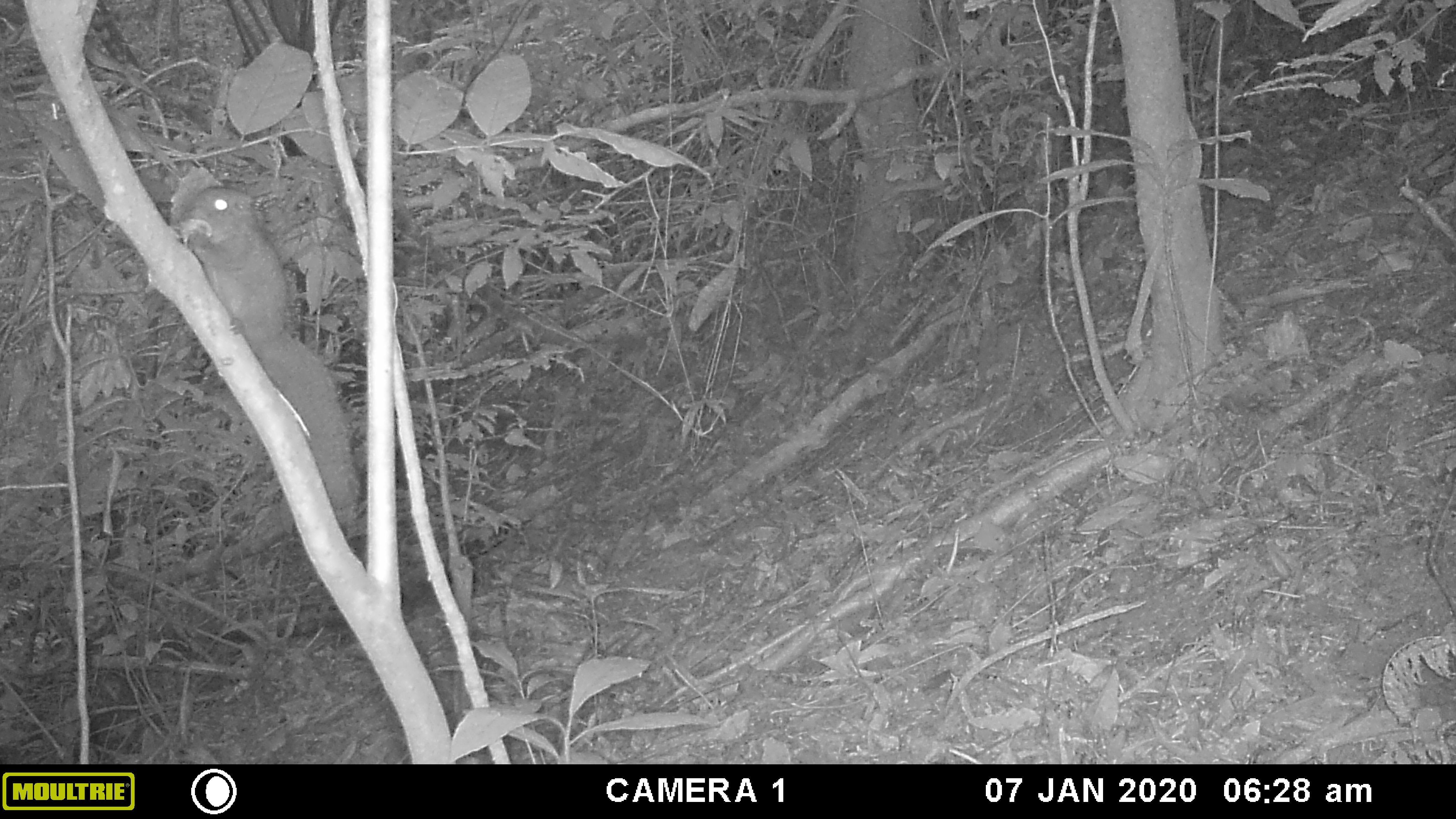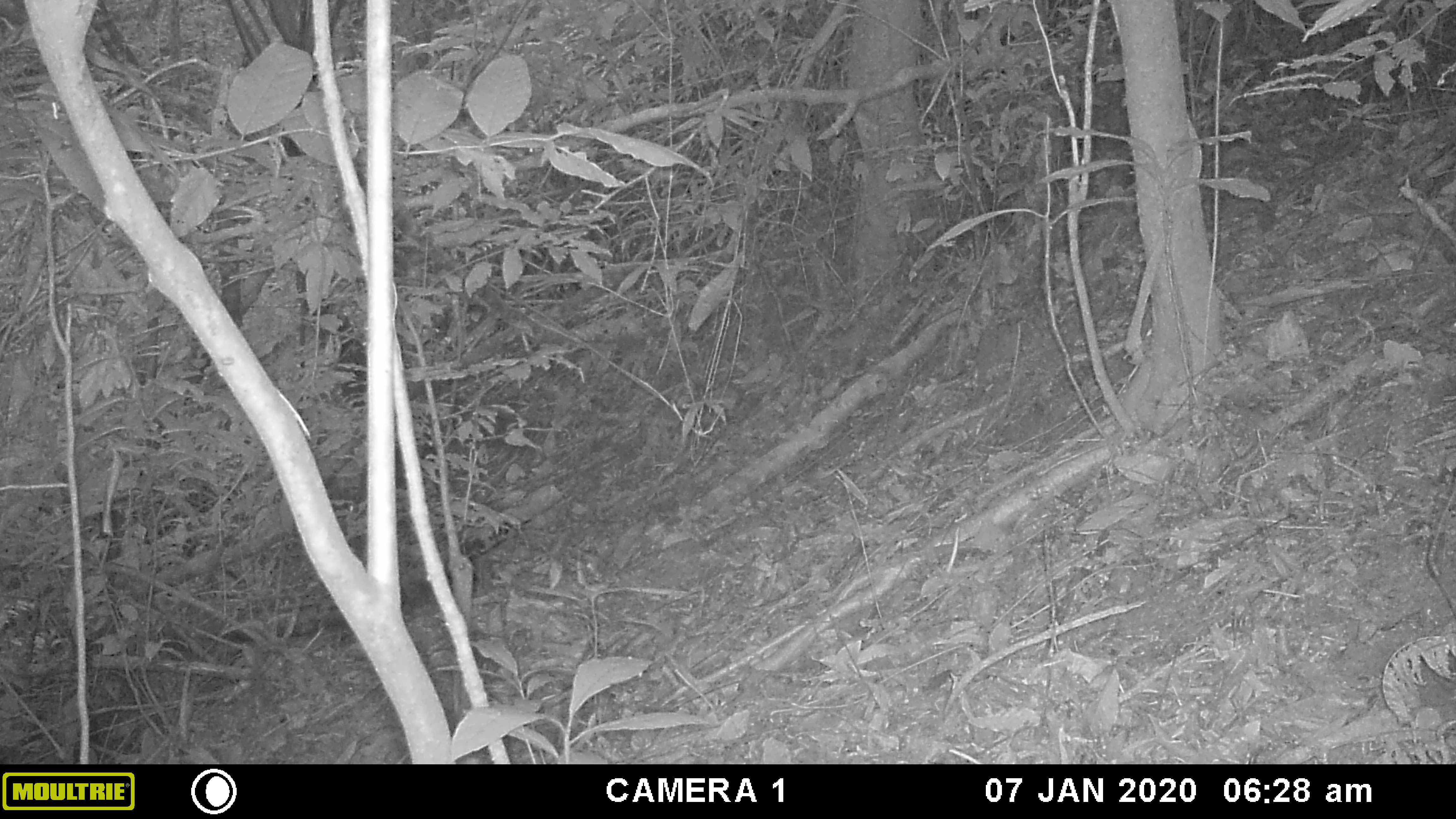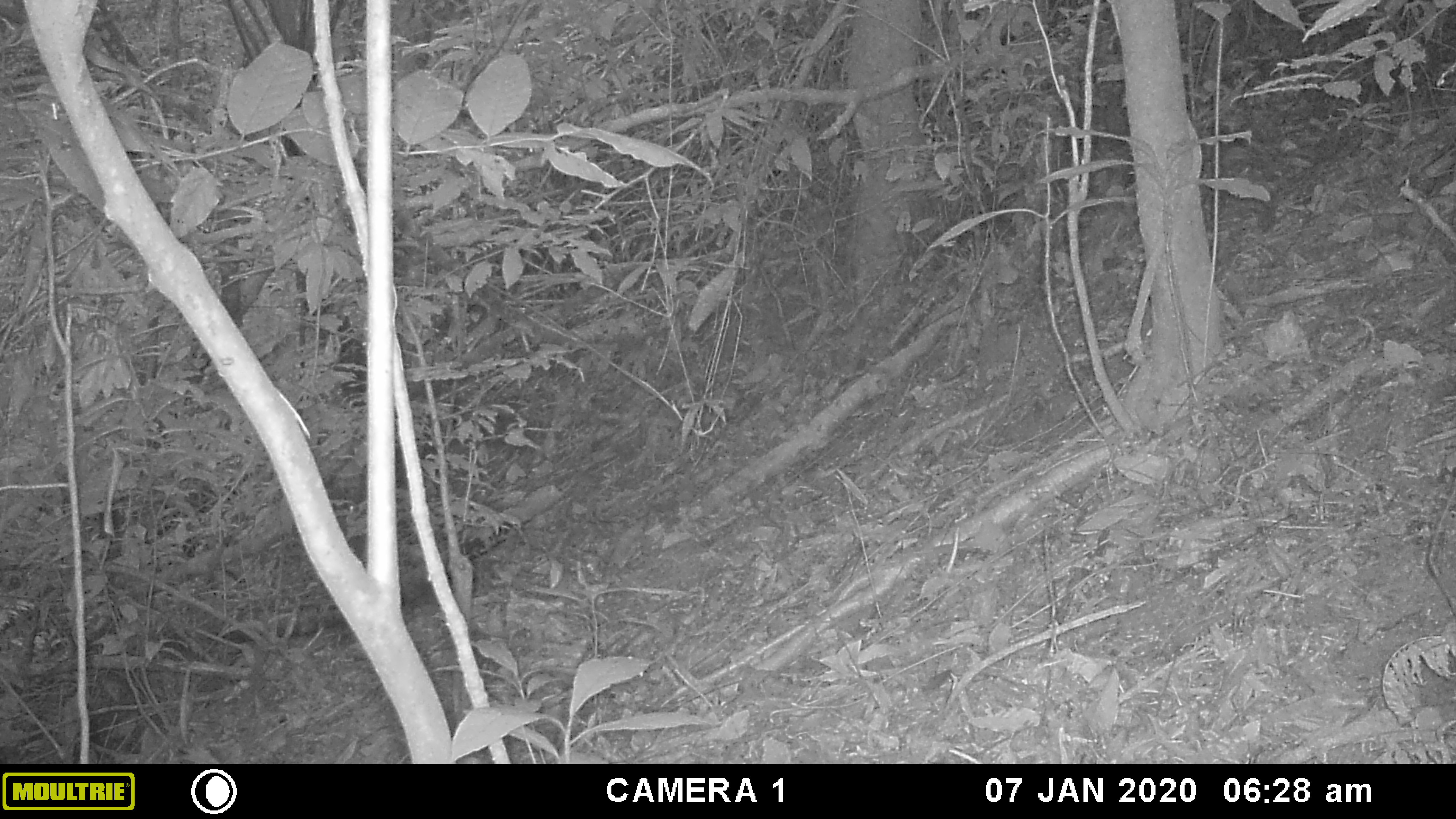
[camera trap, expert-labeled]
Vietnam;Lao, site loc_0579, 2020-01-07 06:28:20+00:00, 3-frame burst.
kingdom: Animalia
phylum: Chordata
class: Mammalia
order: Rodentia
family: Sciuridae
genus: Callosciurus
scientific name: Callosciurus erythraeus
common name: pallas's squirrel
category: pallass squirrel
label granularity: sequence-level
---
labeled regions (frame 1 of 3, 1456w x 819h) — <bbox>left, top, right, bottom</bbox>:
pallass squirrel: <bbox>179, 184, 361, 537</bbox>